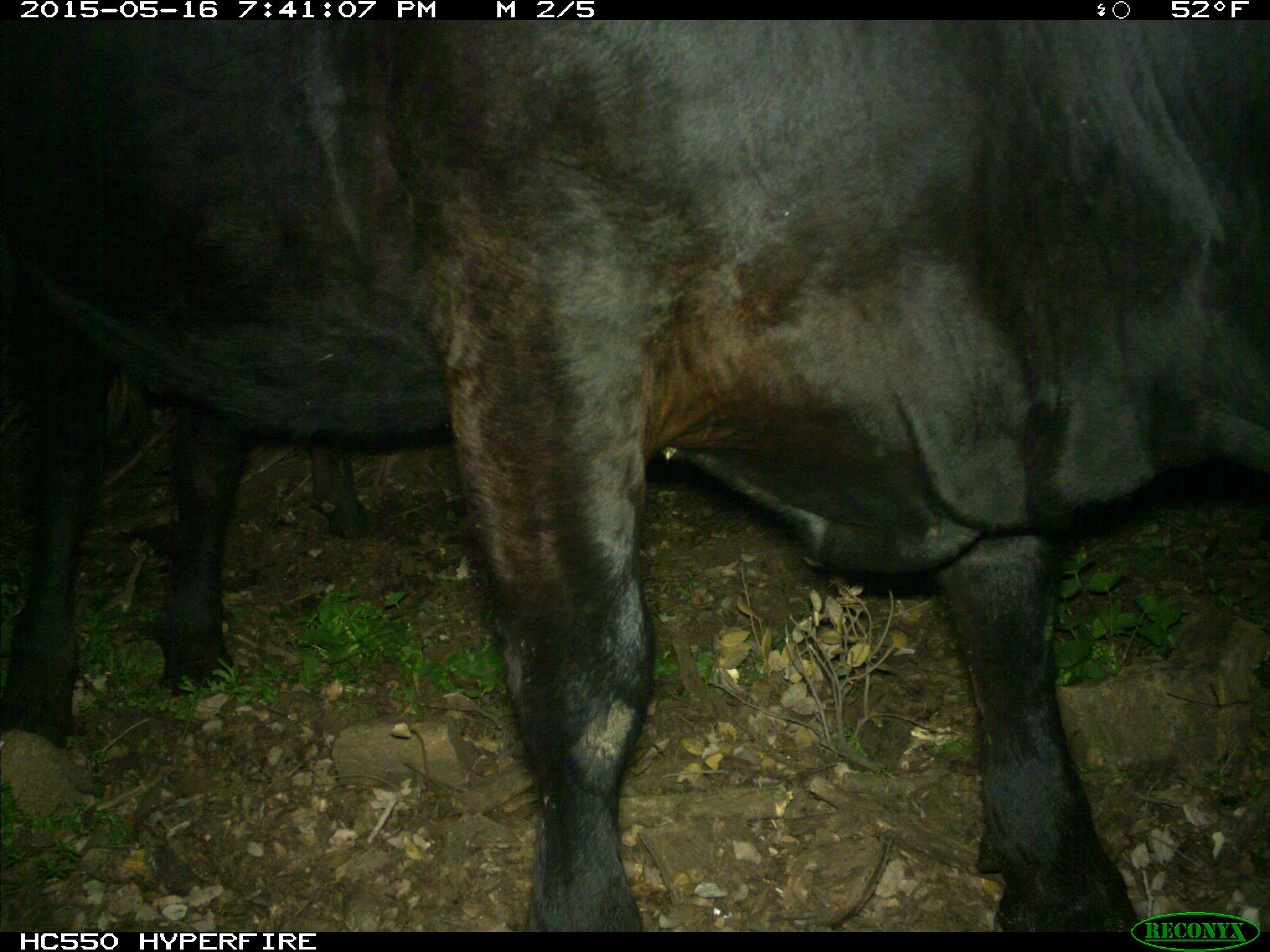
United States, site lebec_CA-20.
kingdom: Animalia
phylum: Chordata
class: Mammalia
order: Artiodactyla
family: Bovidae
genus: Bos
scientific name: Bos taurus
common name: domestic cow